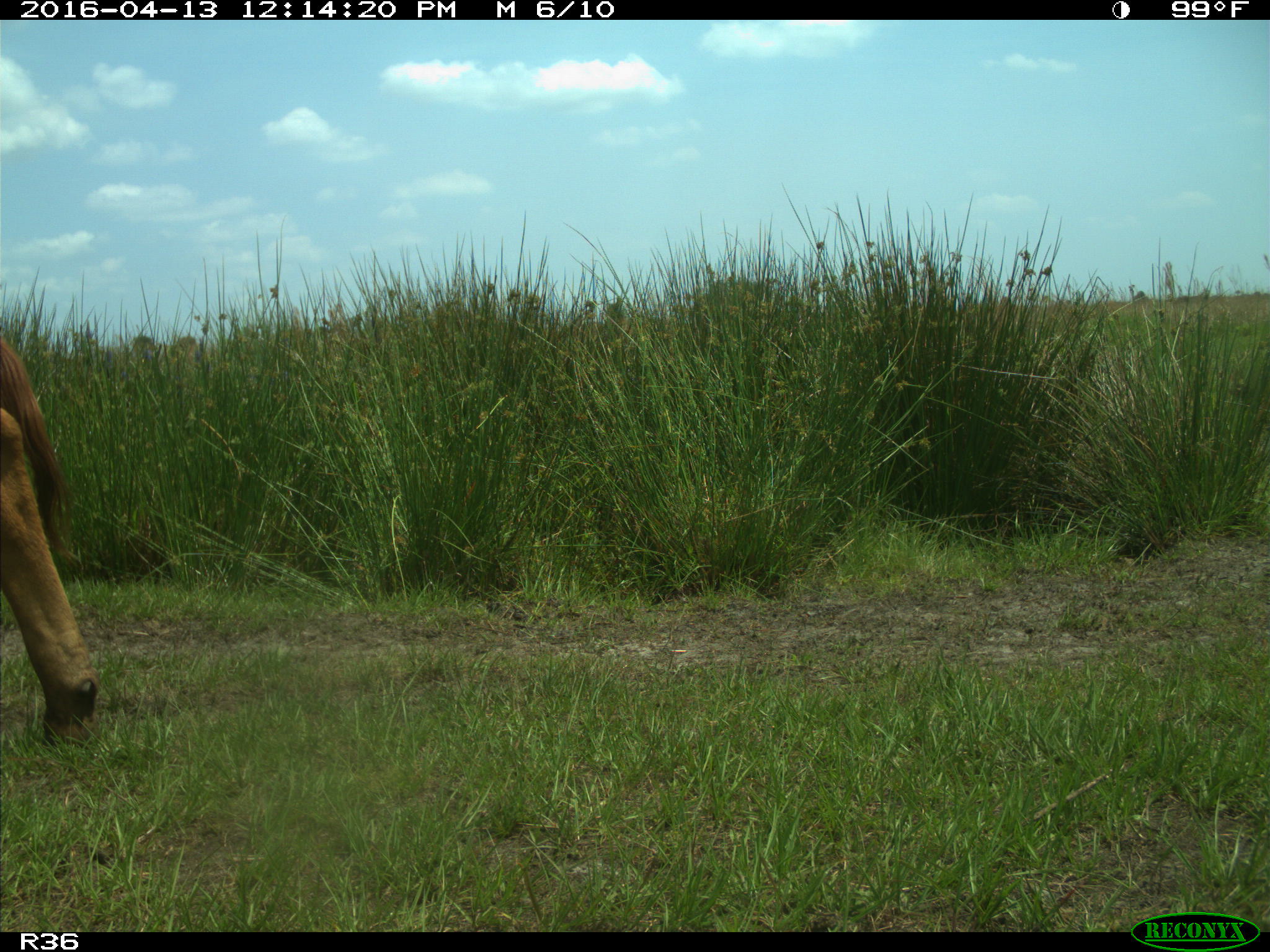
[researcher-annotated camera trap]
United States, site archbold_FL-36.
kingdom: Animalia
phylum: Chordata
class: Mammalia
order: Artiodactyla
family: Bovidae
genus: Bos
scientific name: Bos taurus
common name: domestic cow